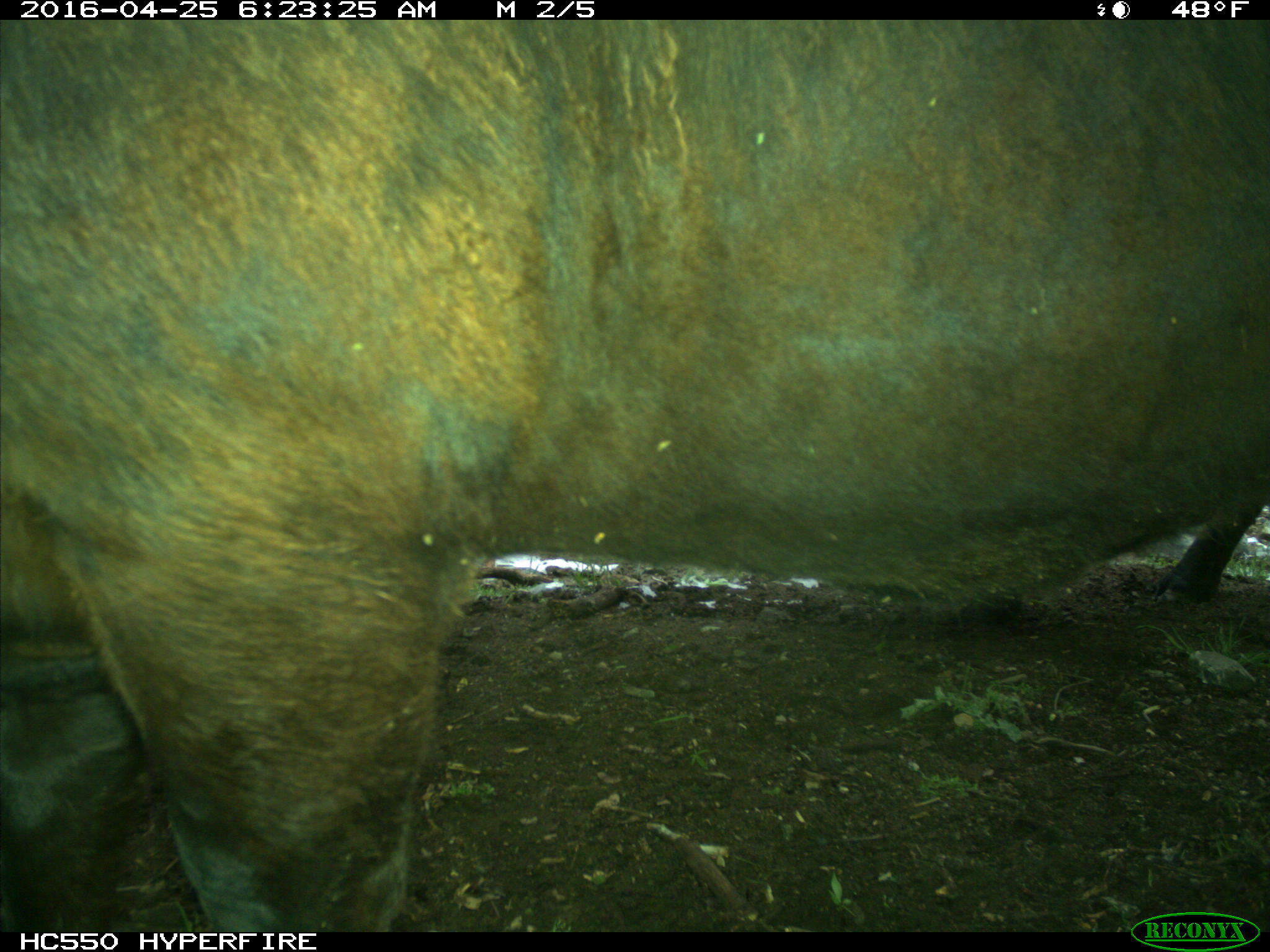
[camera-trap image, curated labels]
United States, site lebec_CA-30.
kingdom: Animalia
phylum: Chordata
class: Mammalia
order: Artiodactyla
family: Bovidae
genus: Bos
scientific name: Bos taurus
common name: domestic cow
Bos taurus (domestic cow).